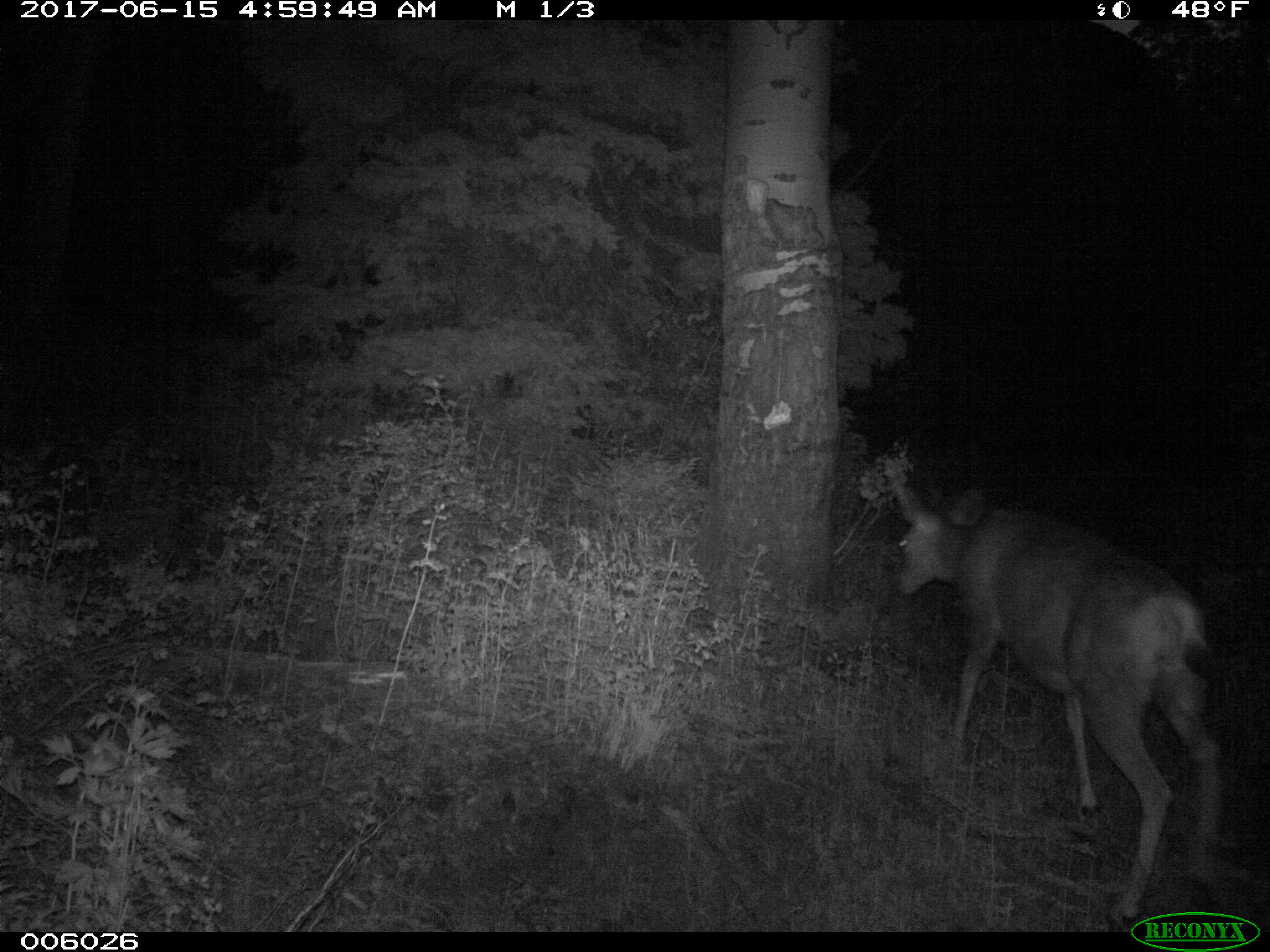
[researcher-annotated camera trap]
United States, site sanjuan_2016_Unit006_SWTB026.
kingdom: Animalia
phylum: Chordata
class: Mammalia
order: Artiodactyla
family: Cervidae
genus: Odocoileus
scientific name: Odocoileus hemionus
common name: mule deer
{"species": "Odocoileus hemionus (mule deer)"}